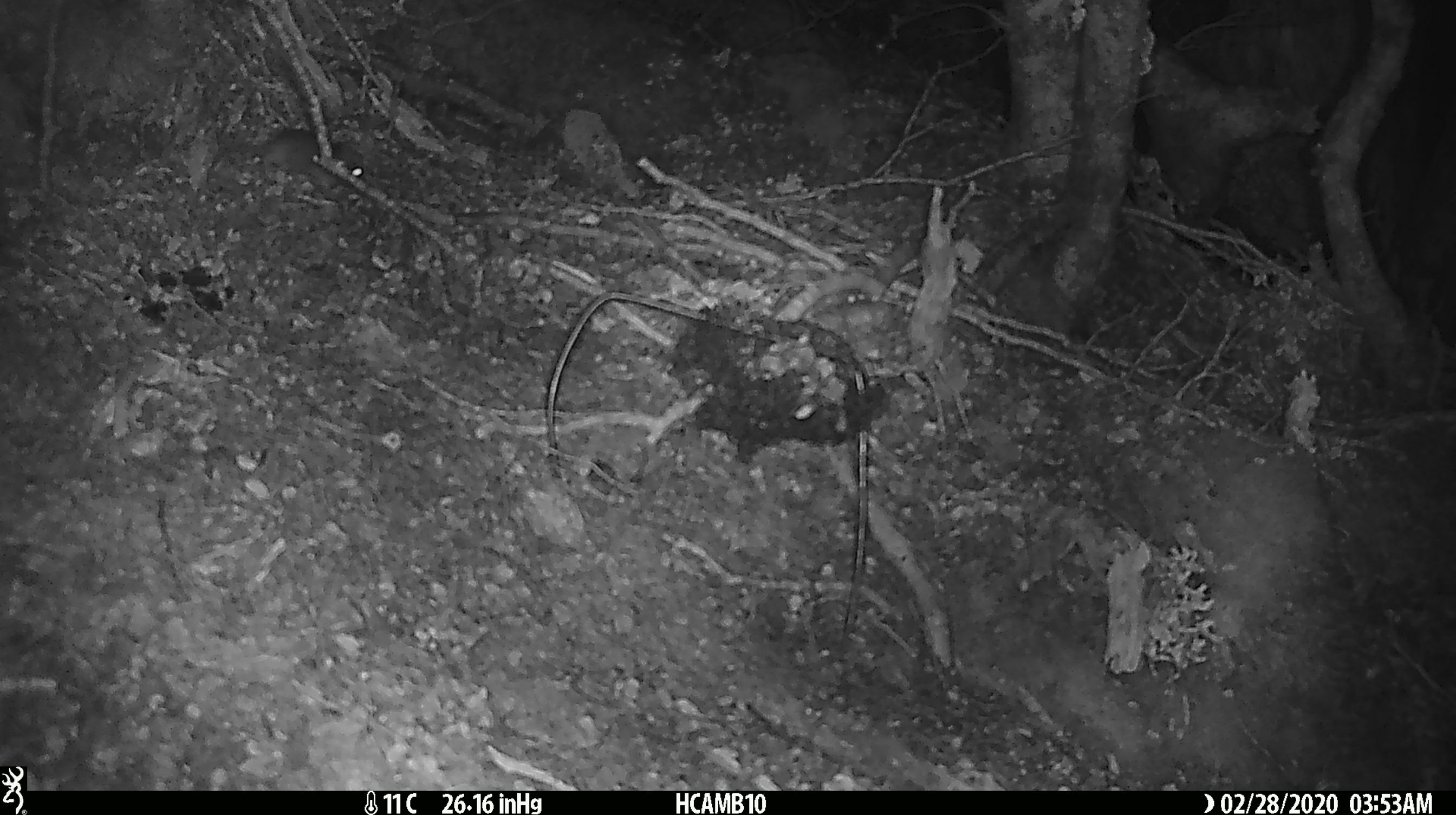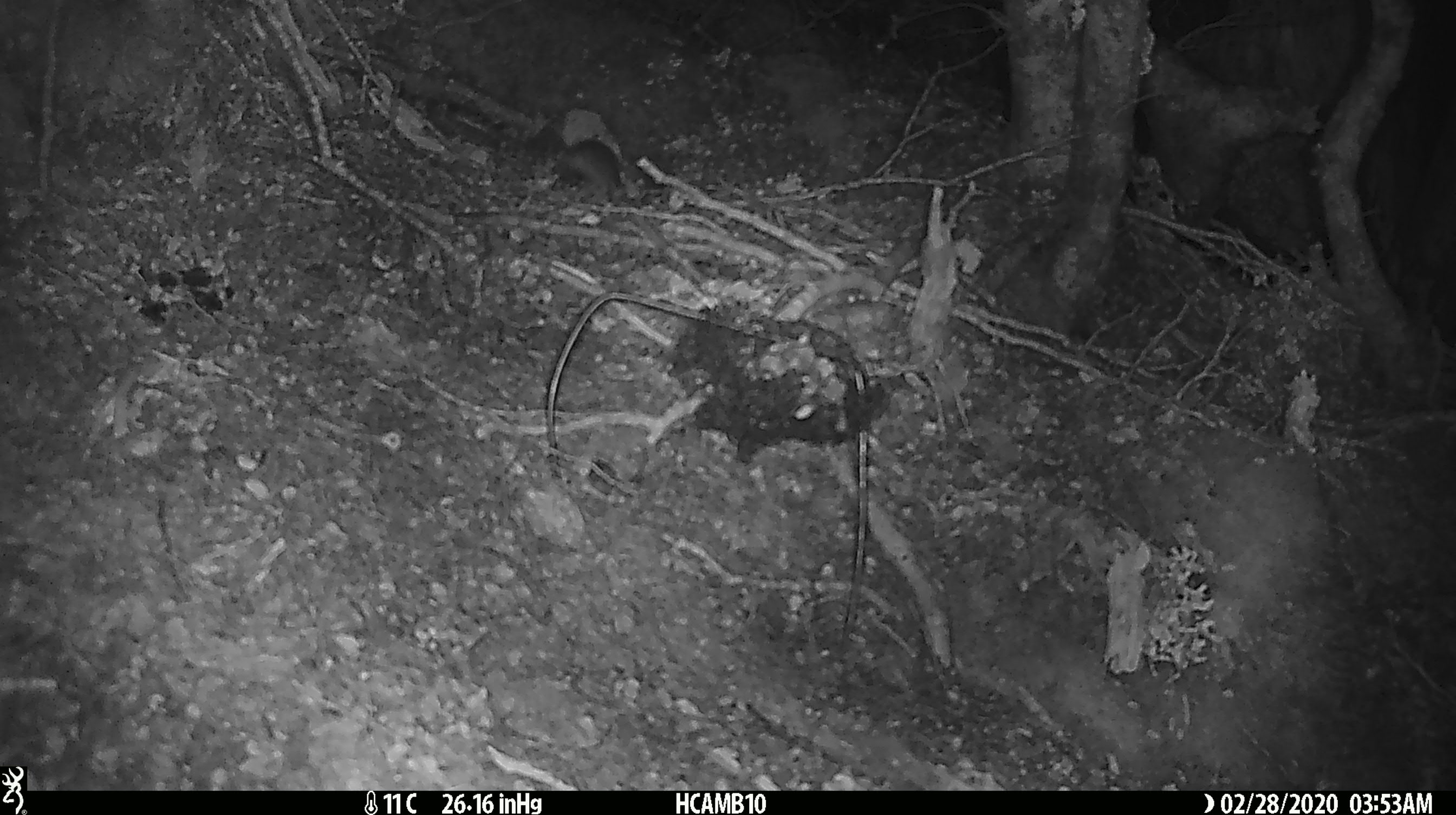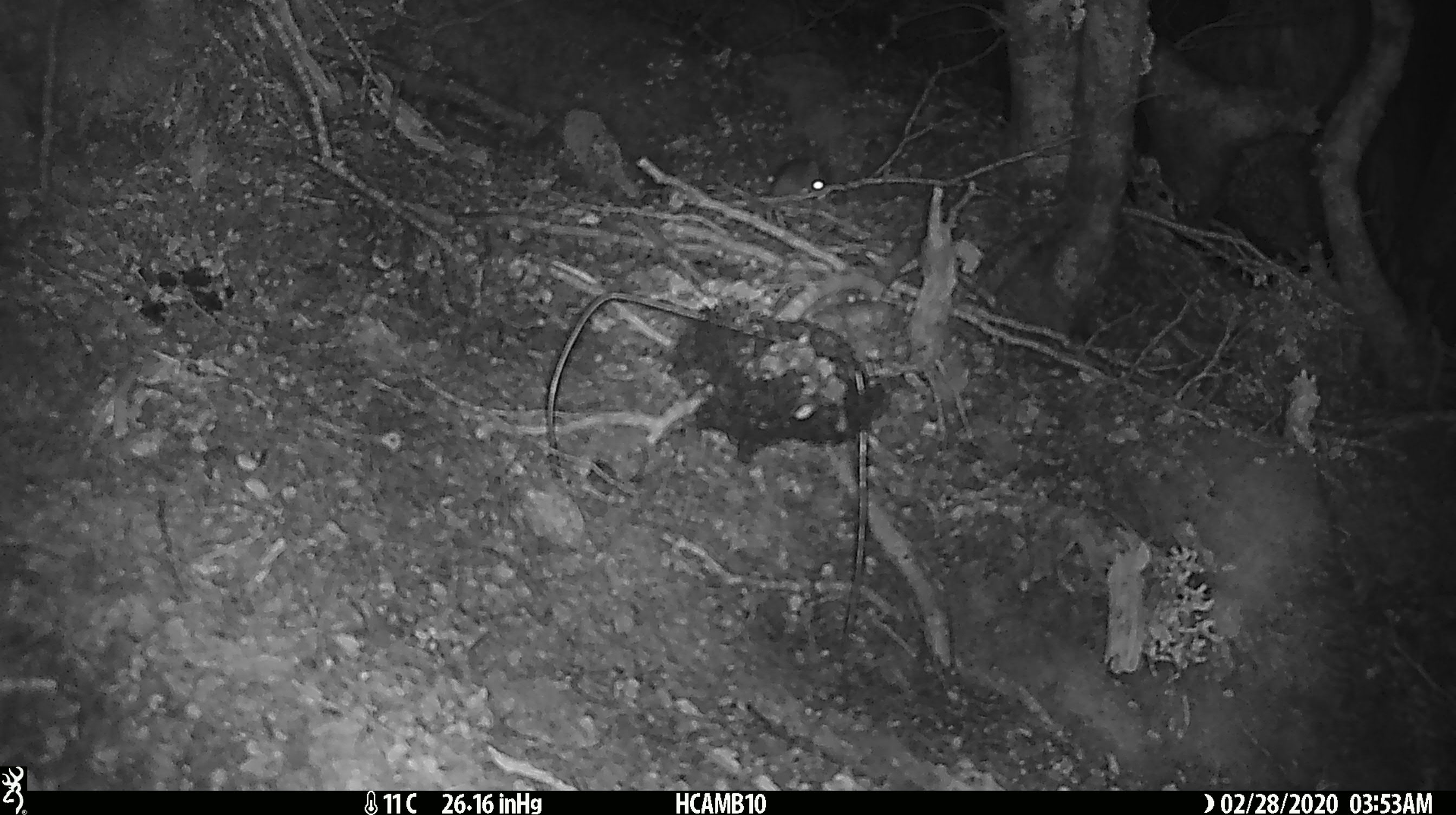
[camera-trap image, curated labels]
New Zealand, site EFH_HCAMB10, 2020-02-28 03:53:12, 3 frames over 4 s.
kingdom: Animalia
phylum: Chordata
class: Mammalia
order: Rodentia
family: Muridae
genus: Mus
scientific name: Mus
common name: mouse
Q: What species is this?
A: Mouse (Mus).